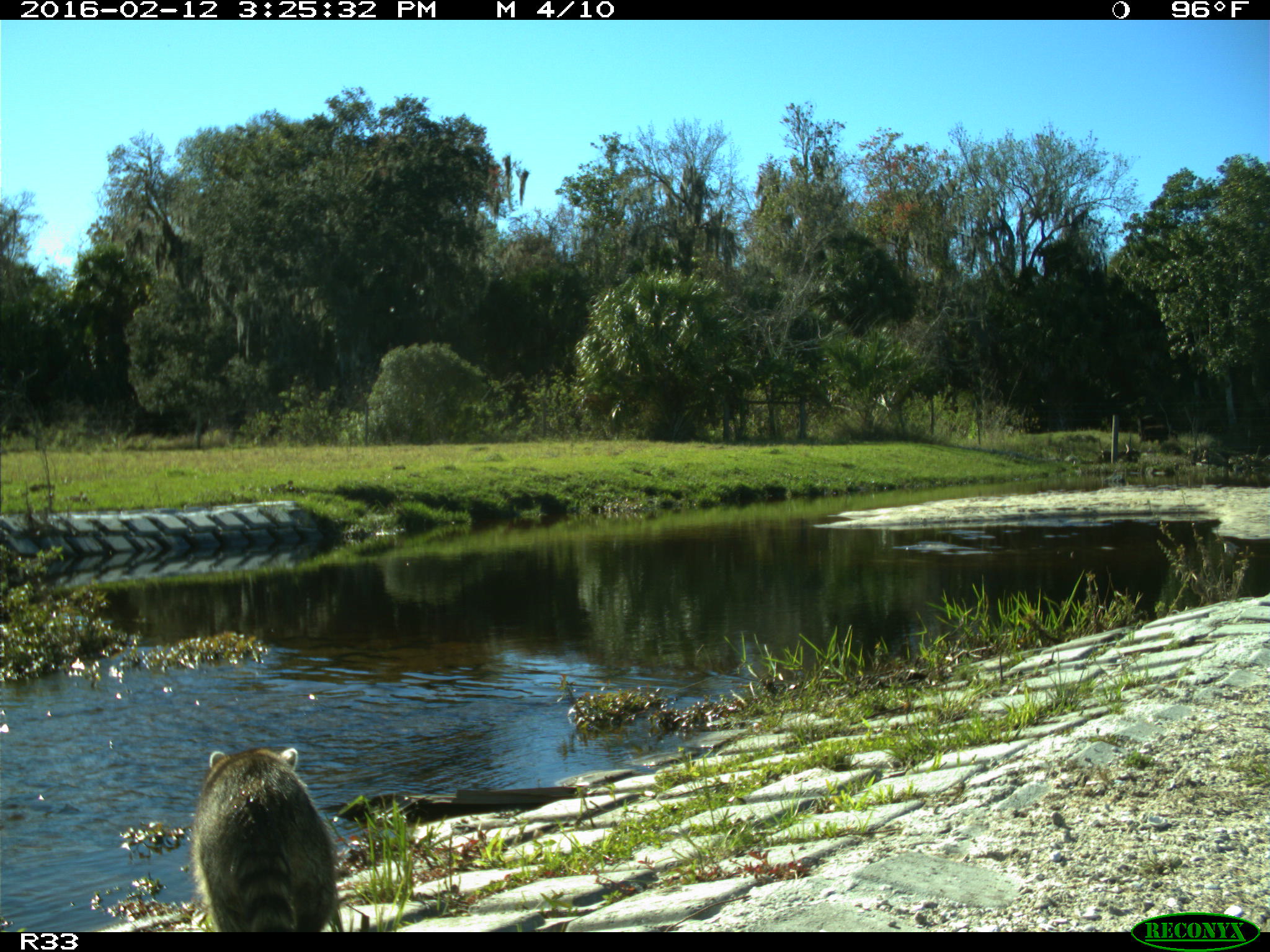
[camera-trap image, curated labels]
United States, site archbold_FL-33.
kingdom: Animalia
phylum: Chordata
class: Mammalia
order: Carnivora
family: Procyonidae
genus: Procyon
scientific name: Procyon lotor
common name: common raccoon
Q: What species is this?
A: Procyon lotor (common raccoon).